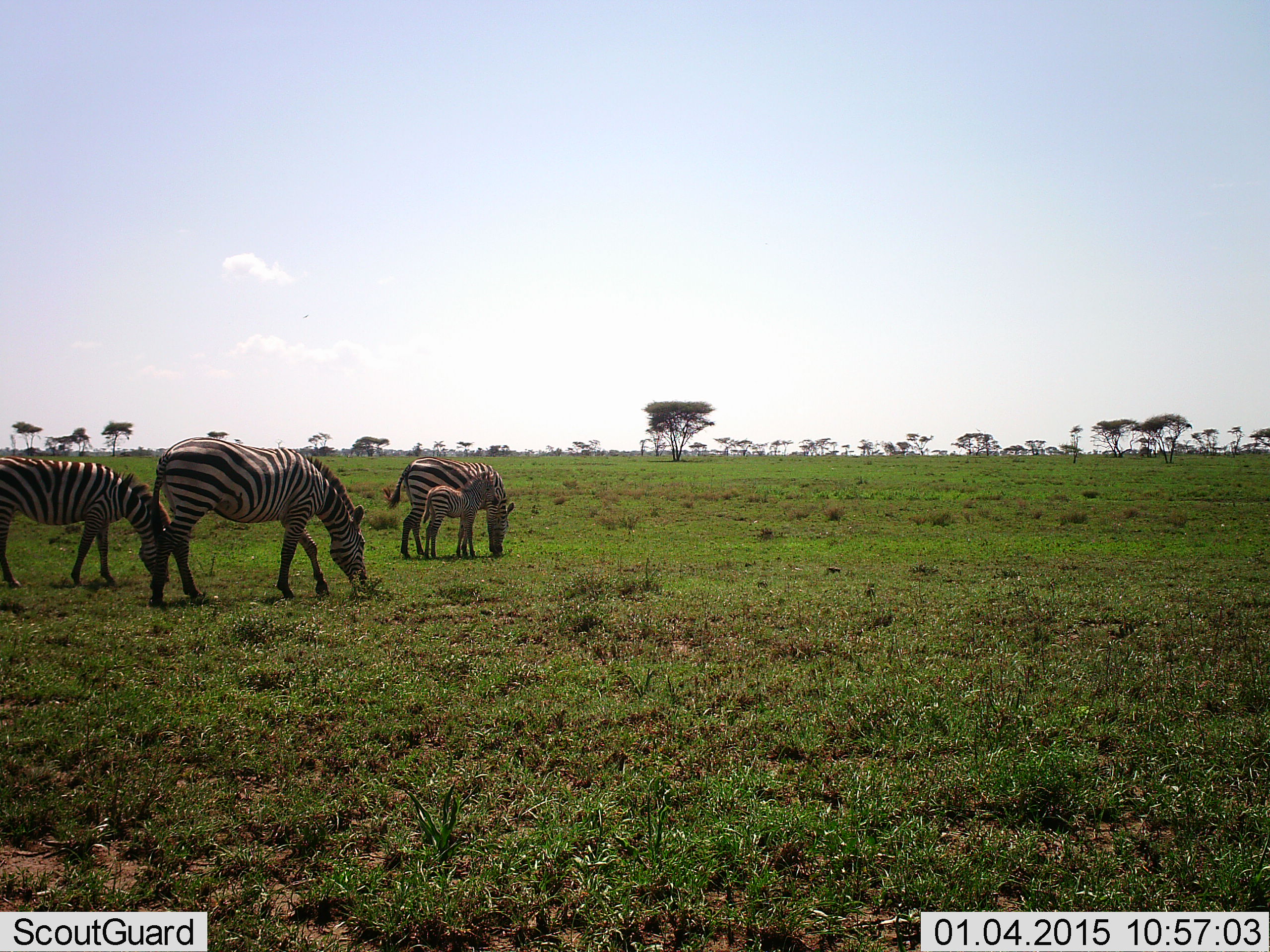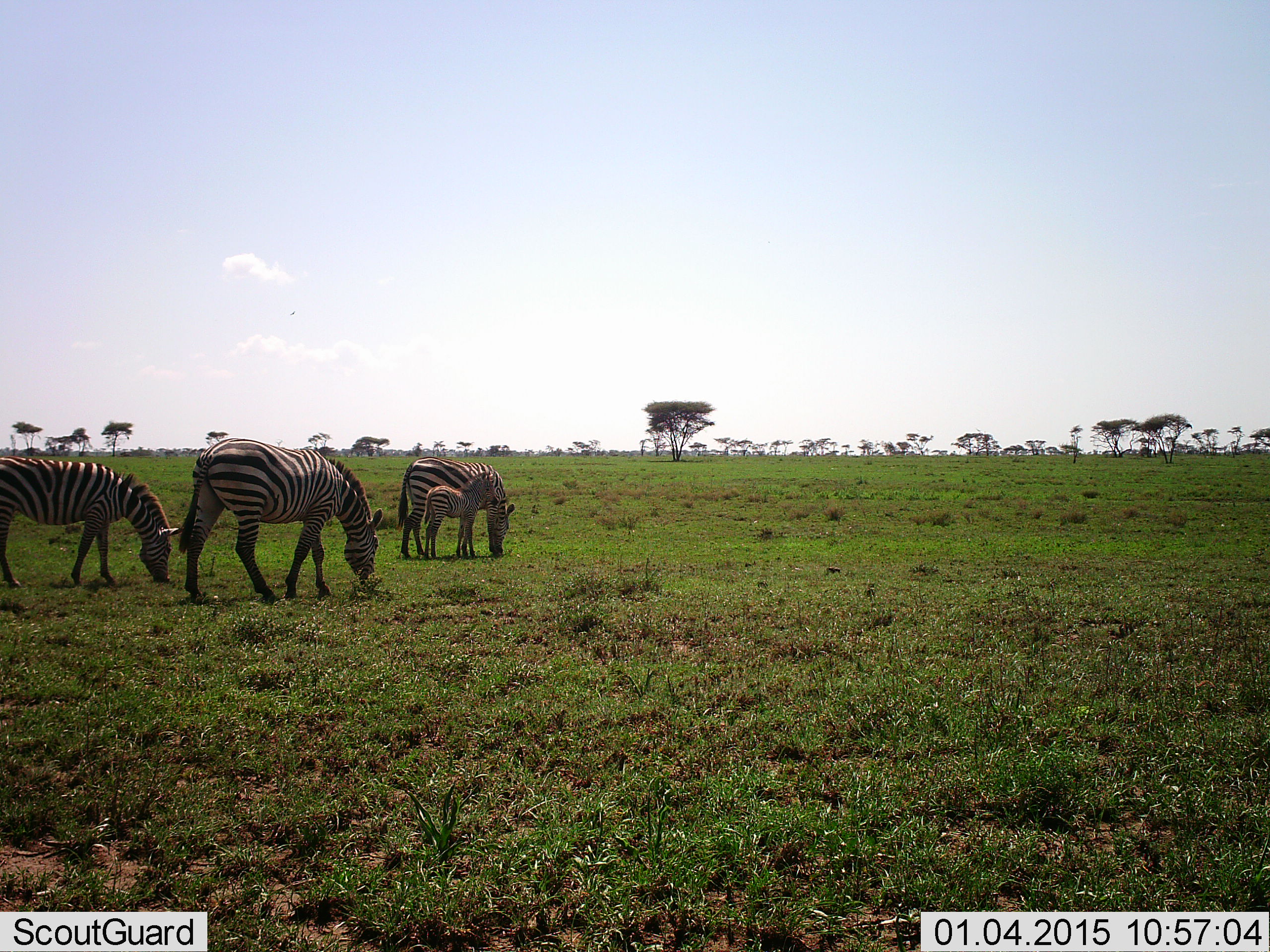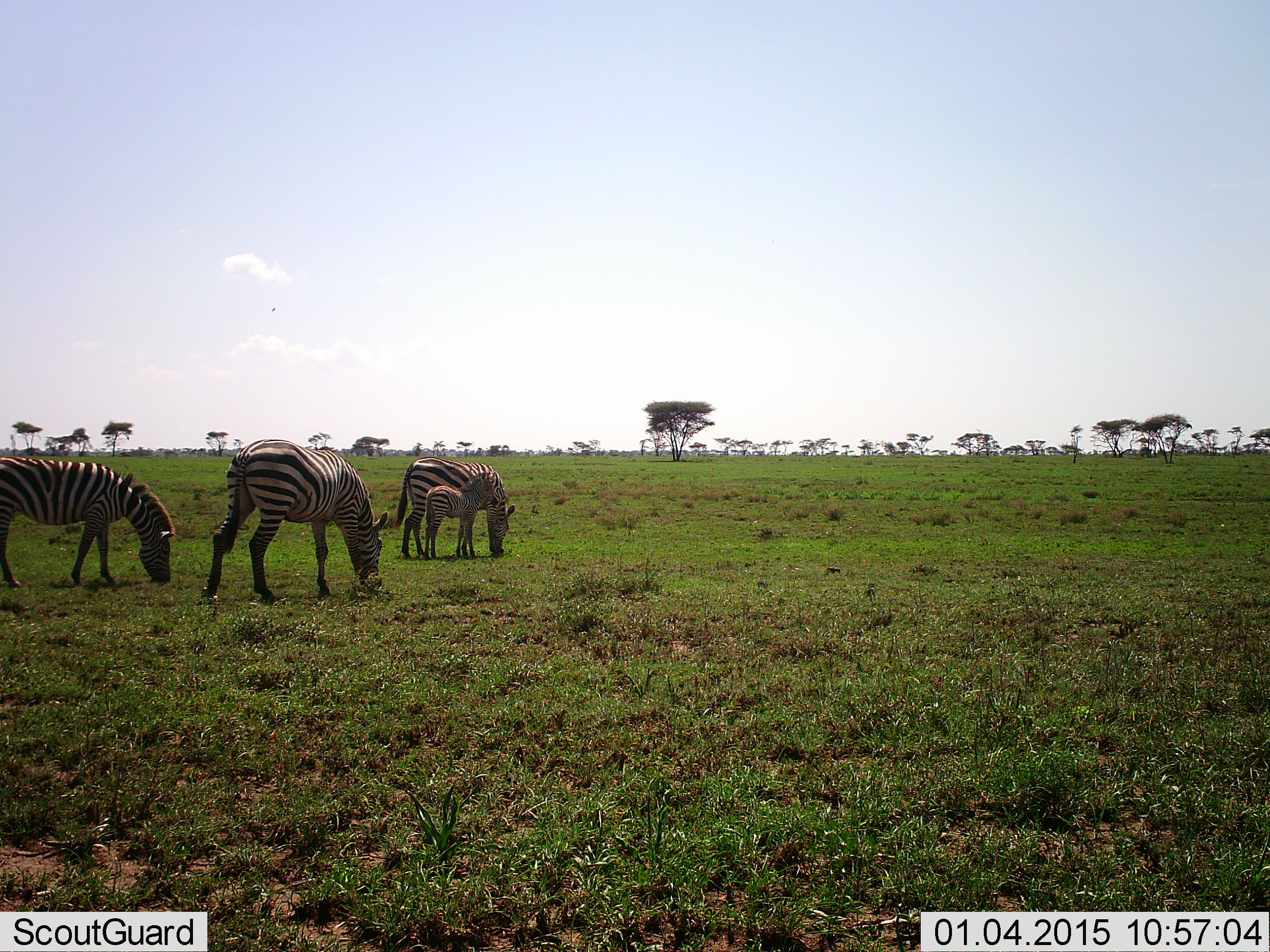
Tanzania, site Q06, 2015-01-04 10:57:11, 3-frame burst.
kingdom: Animalia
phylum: Chordata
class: Mammalia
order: Perissodactyla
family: Equidae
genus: Equus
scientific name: Equus quagga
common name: plains zebra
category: zebra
Zebra (plains zebra) (Equus quagga), count 4. Behavior (volunteer vote fractions): standing 40%, resting 0%, moving 0%, interacting 10%. Young present (vote fraction): 100%. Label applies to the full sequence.